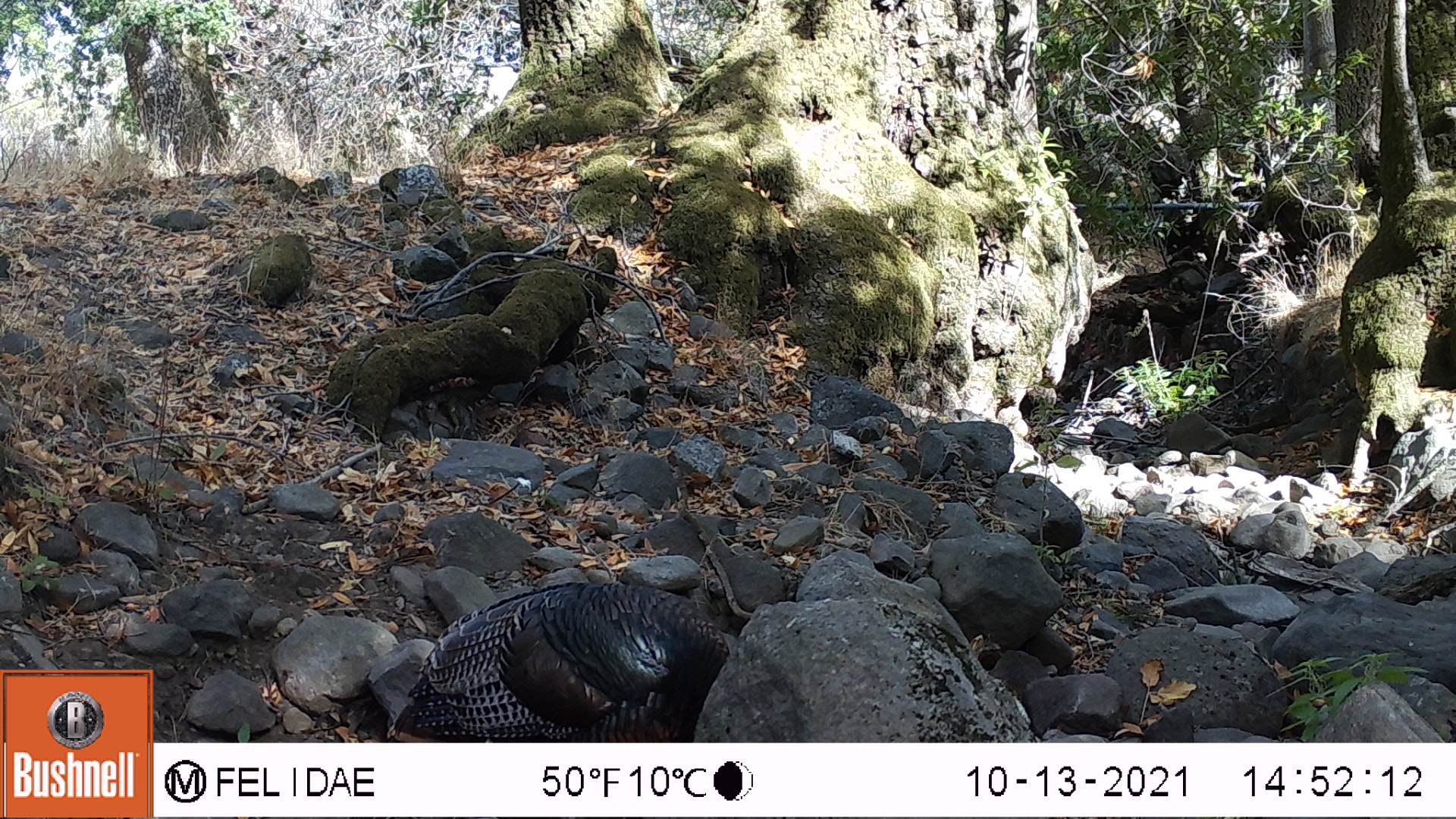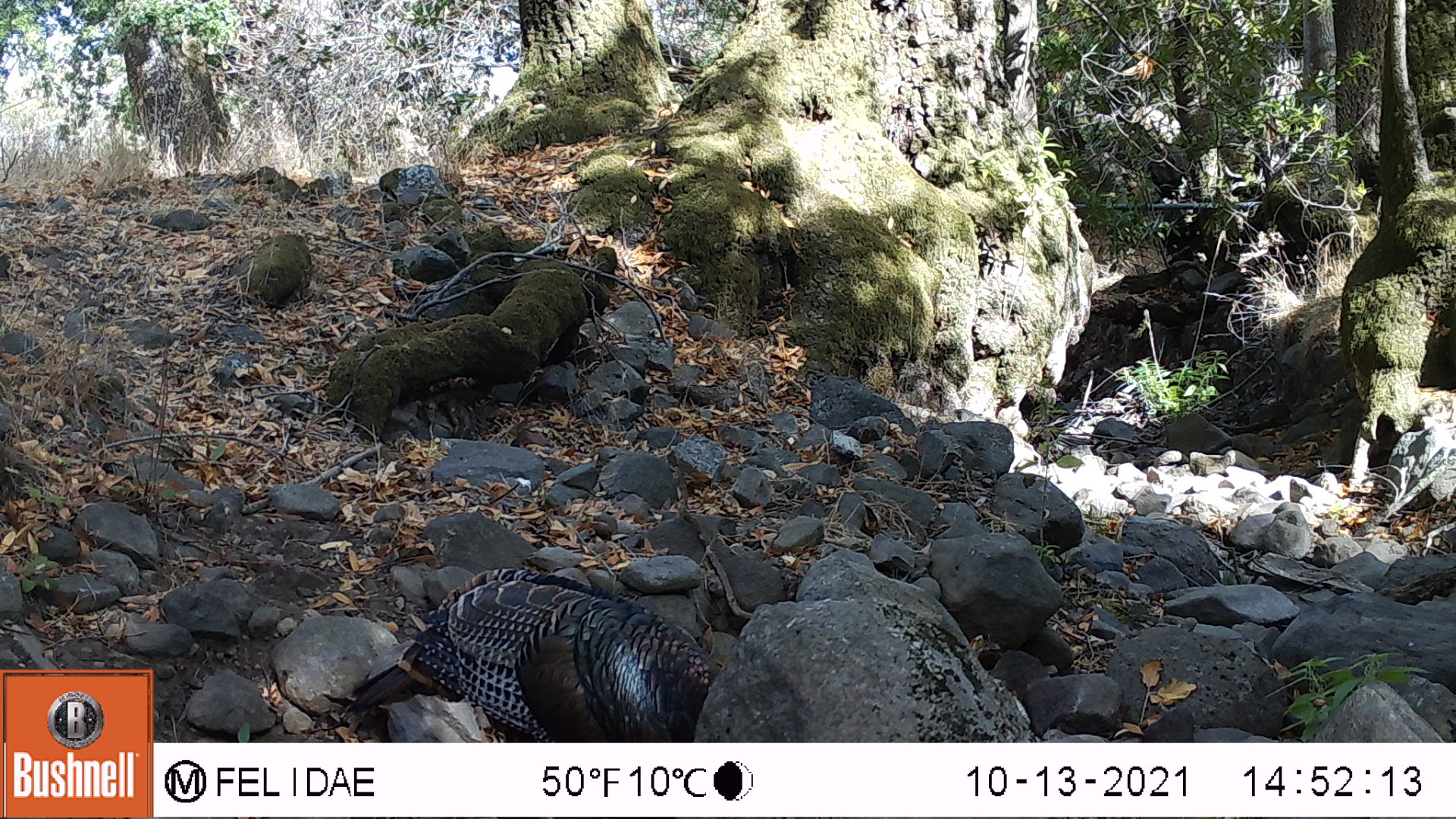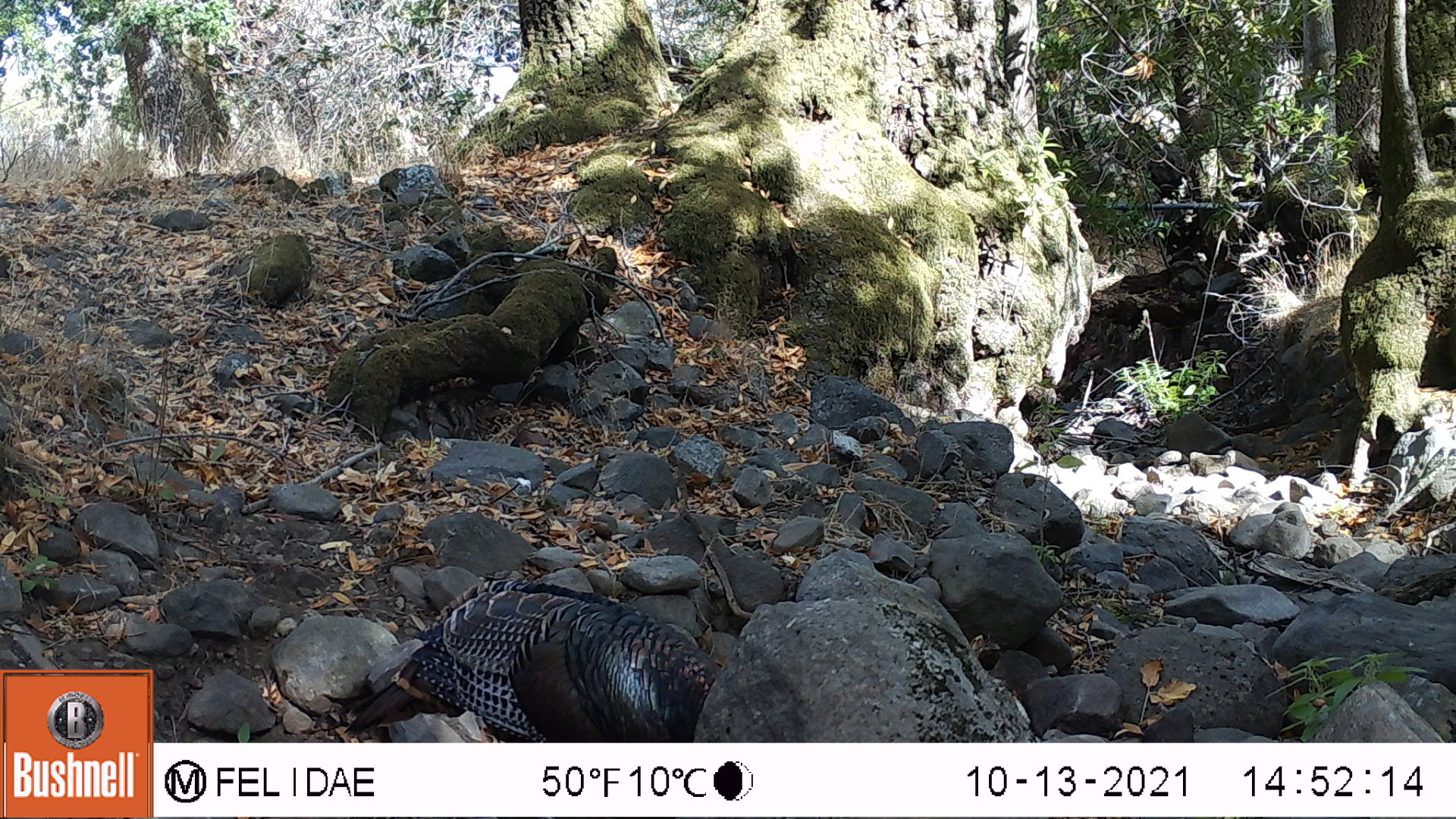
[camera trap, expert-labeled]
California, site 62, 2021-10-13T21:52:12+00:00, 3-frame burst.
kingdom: Animalia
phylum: Chordata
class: Aves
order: Galliformes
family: Phasianidae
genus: Meleagris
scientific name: Meleagris gallopavo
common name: turkey